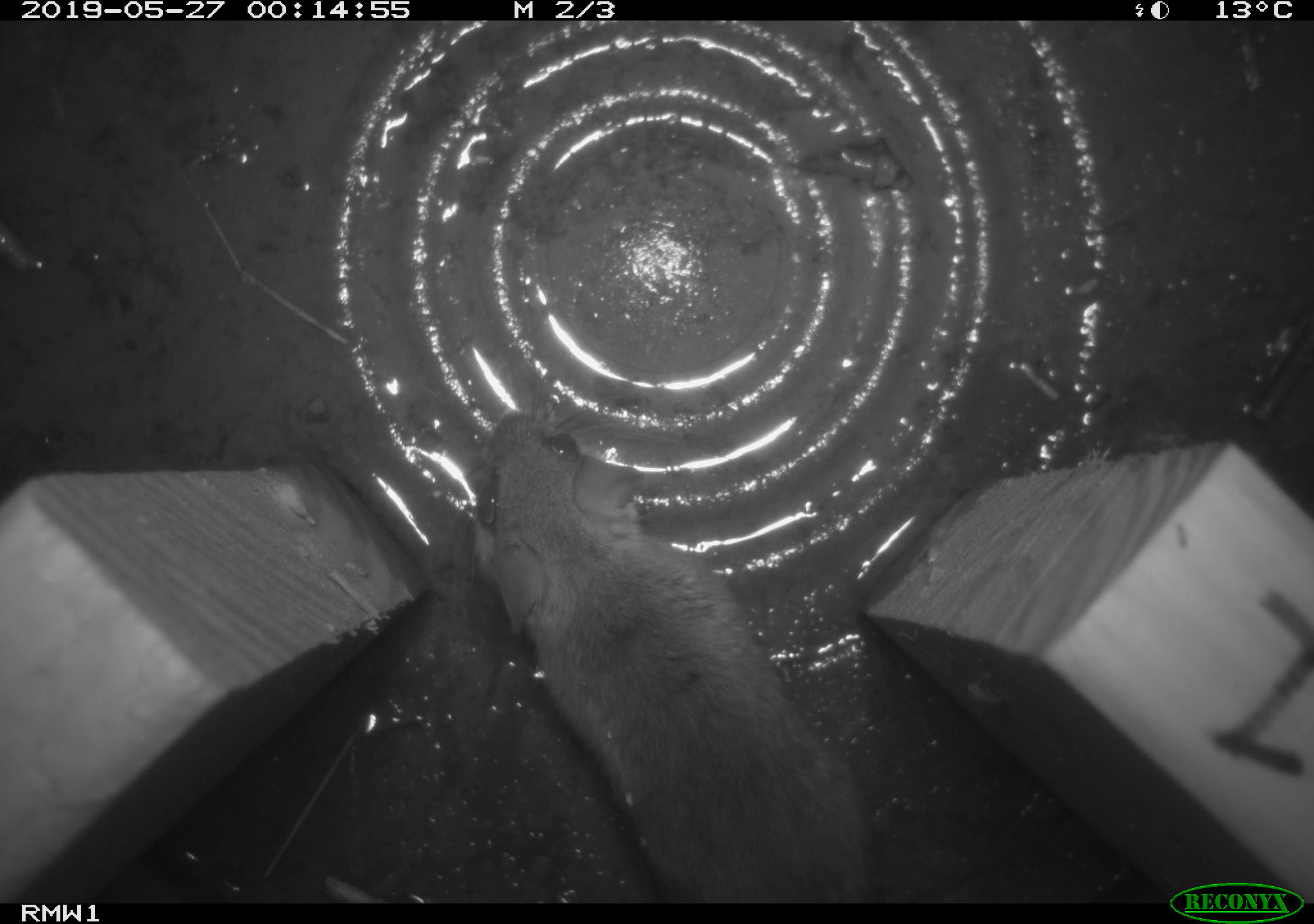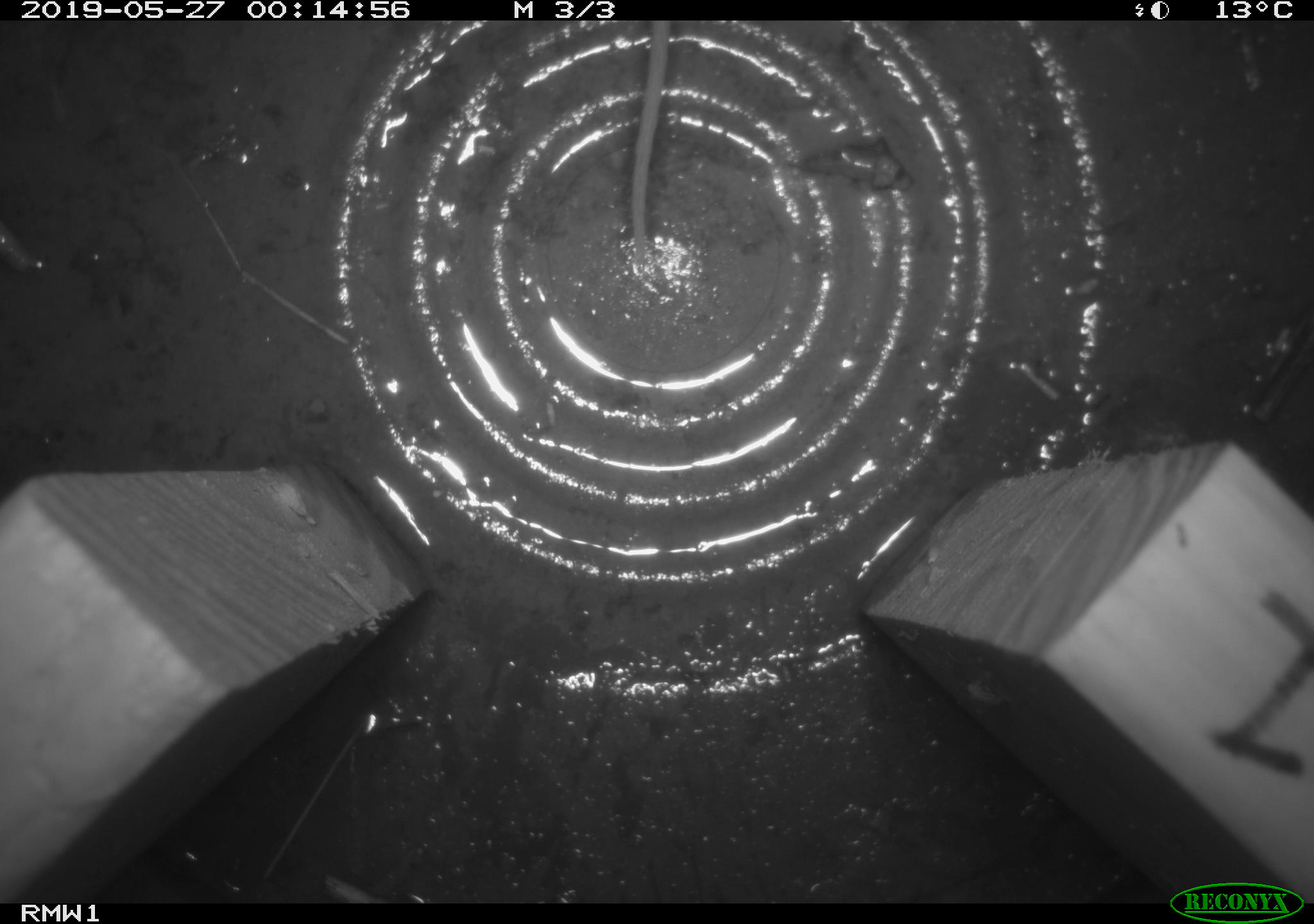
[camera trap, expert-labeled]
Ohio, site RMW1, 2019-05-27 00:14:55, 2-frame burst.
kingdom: Animalia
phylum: Chordata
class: Mammalia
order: Rodentia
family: Cricetidae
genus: Peromyscus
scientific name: Peromyscus leucopus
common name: white-footed mouse